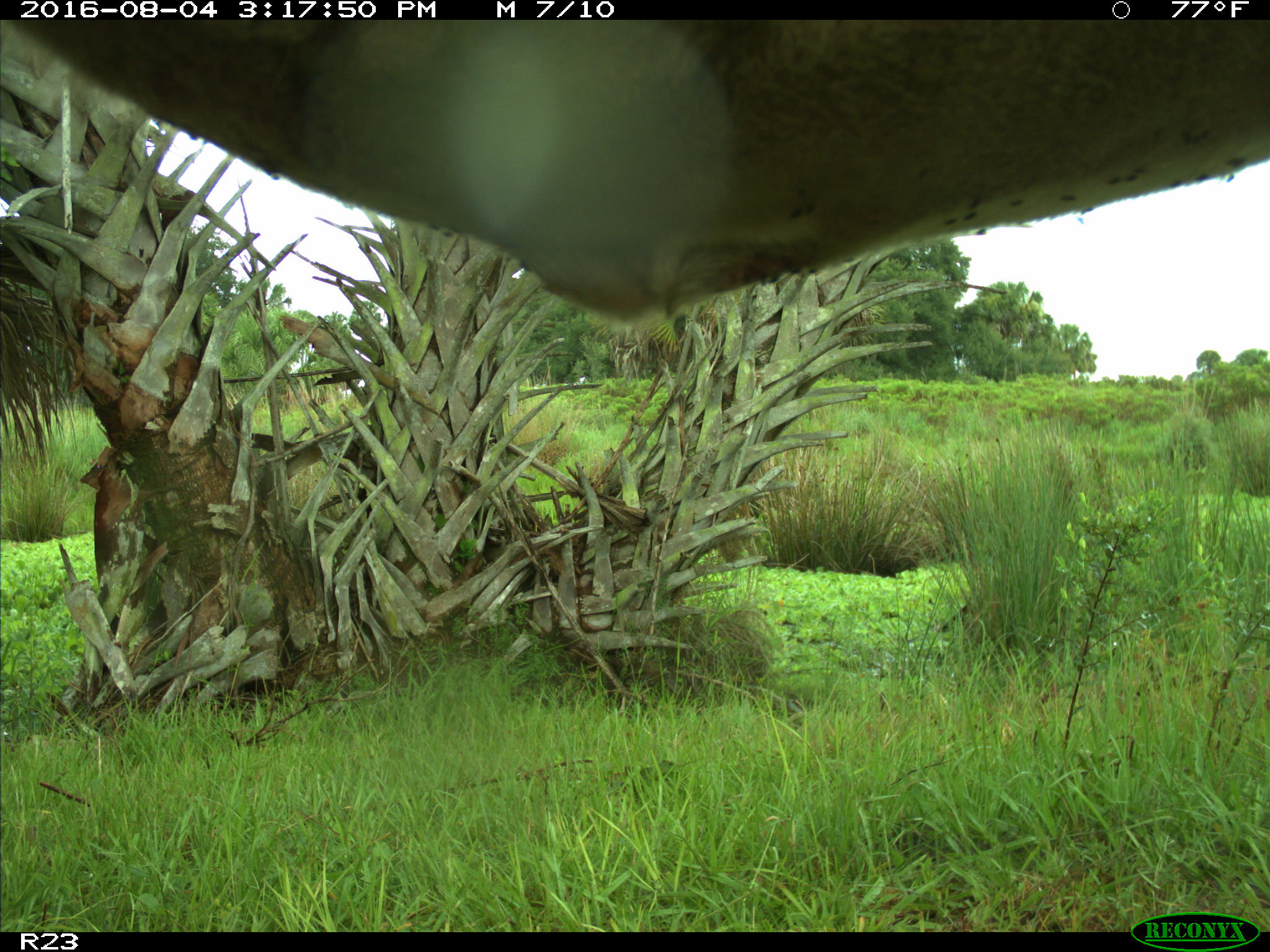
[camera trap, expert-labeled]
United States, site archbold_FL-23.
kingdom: Animalia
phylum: Chordata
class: Mammalia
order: Artiodactyla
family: Bovidae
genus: Bos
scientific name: Bos taurus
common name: domestic cow